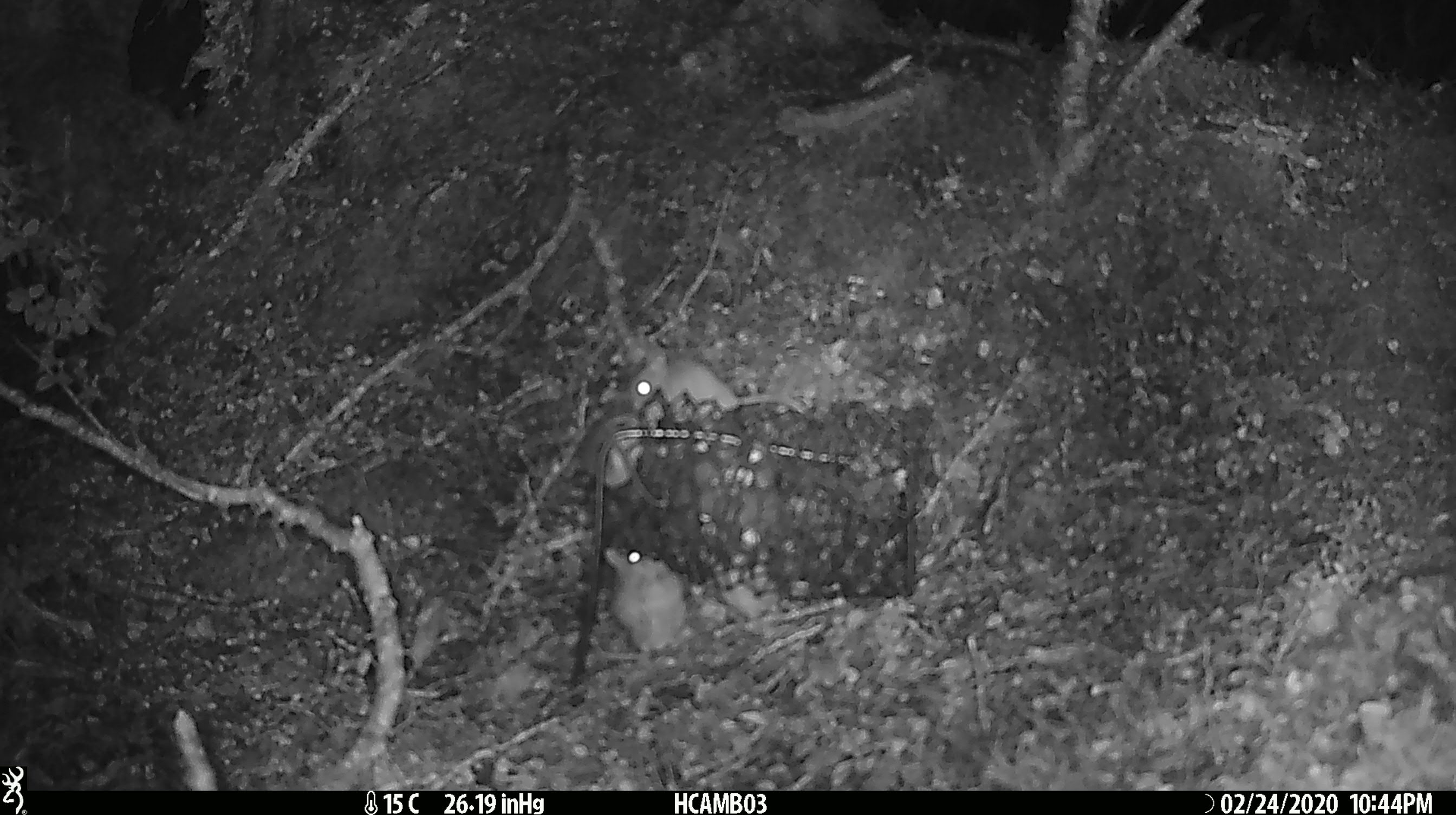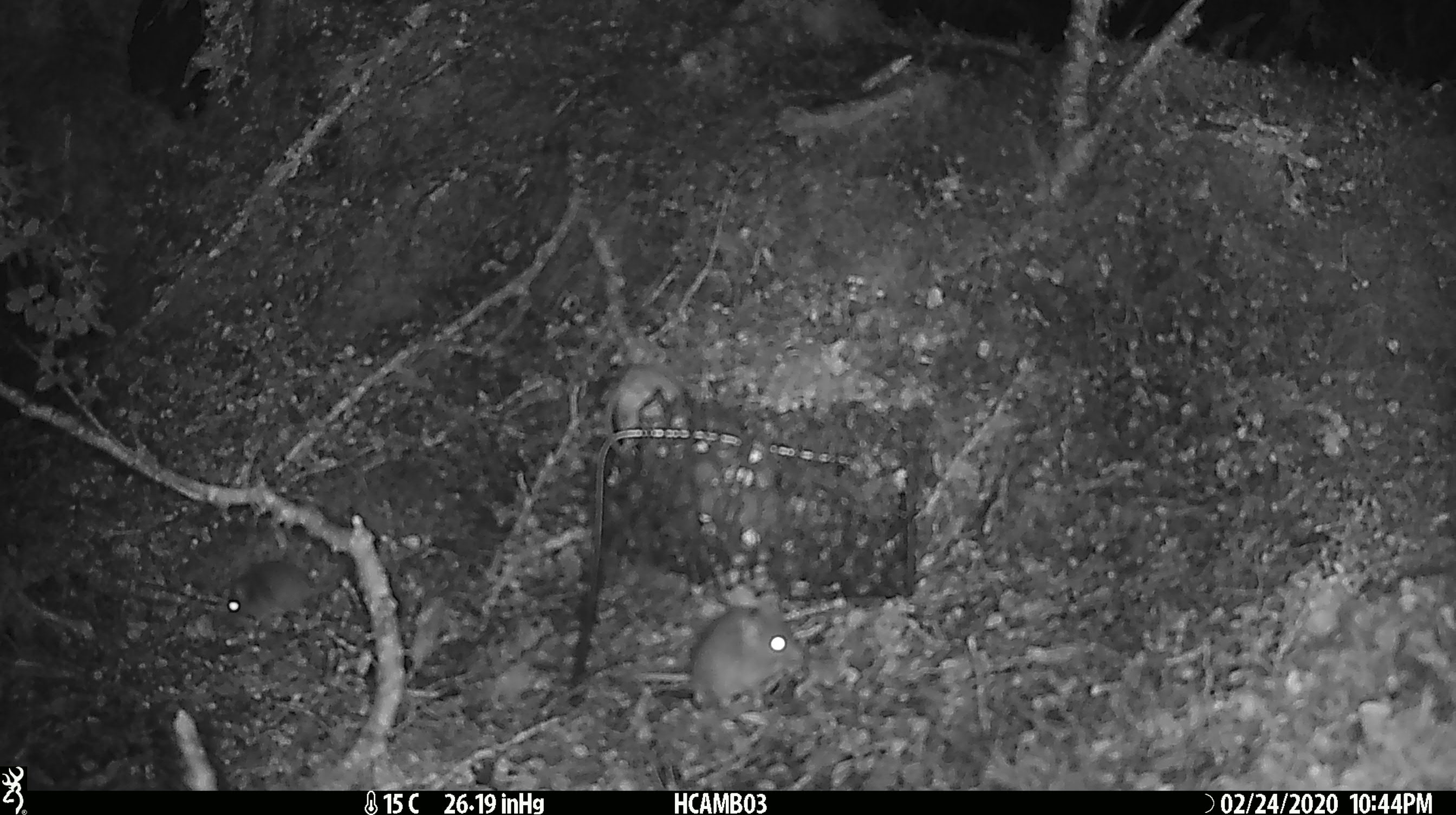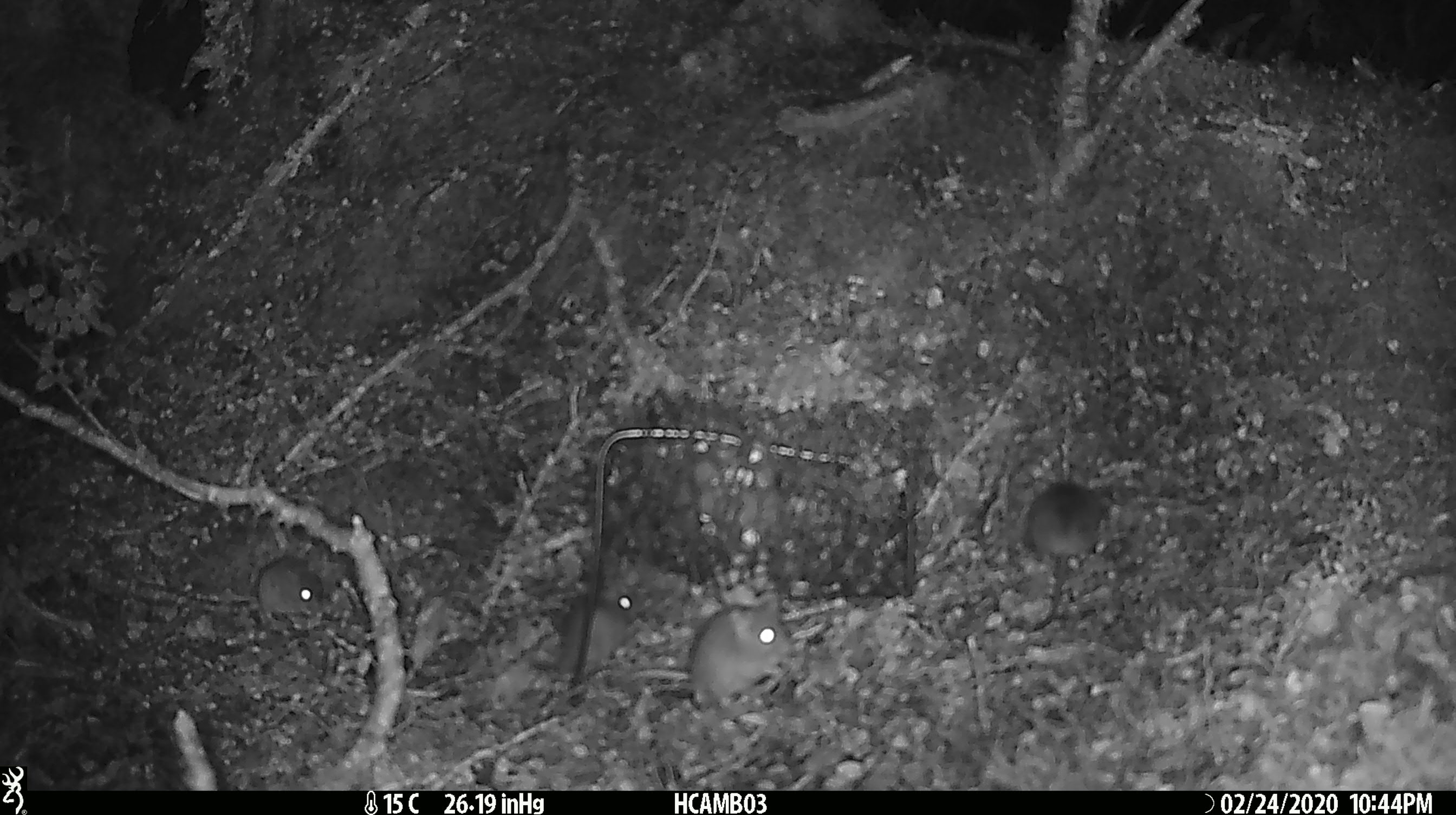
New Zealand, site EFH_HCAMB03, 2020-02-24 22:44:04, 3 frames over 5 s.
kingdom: Animalia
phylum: Chordata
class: Mammalia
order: Rodentia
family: Muridae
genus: Mus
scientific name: Mus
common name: mouse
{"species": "mouse (Mus)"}